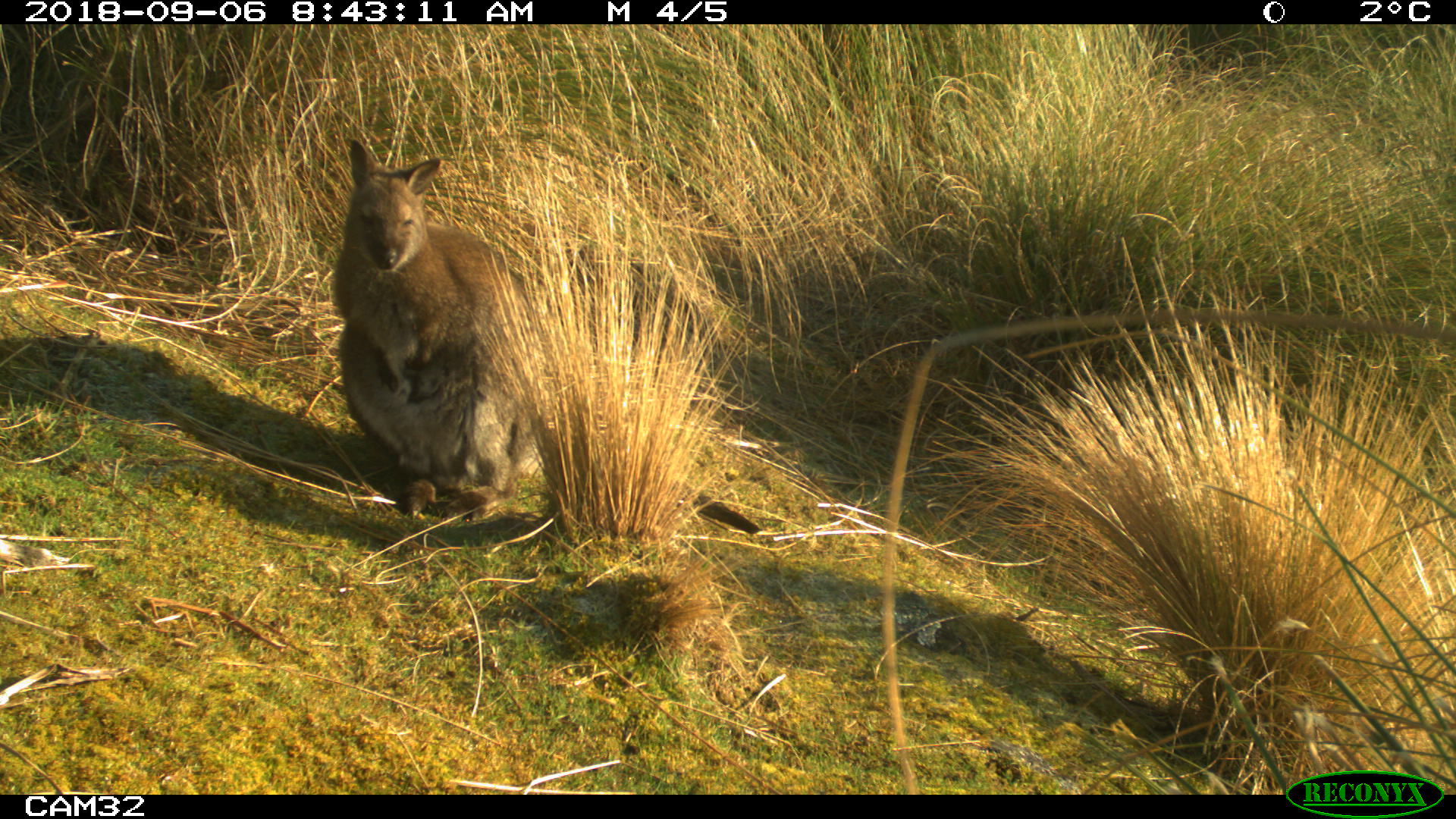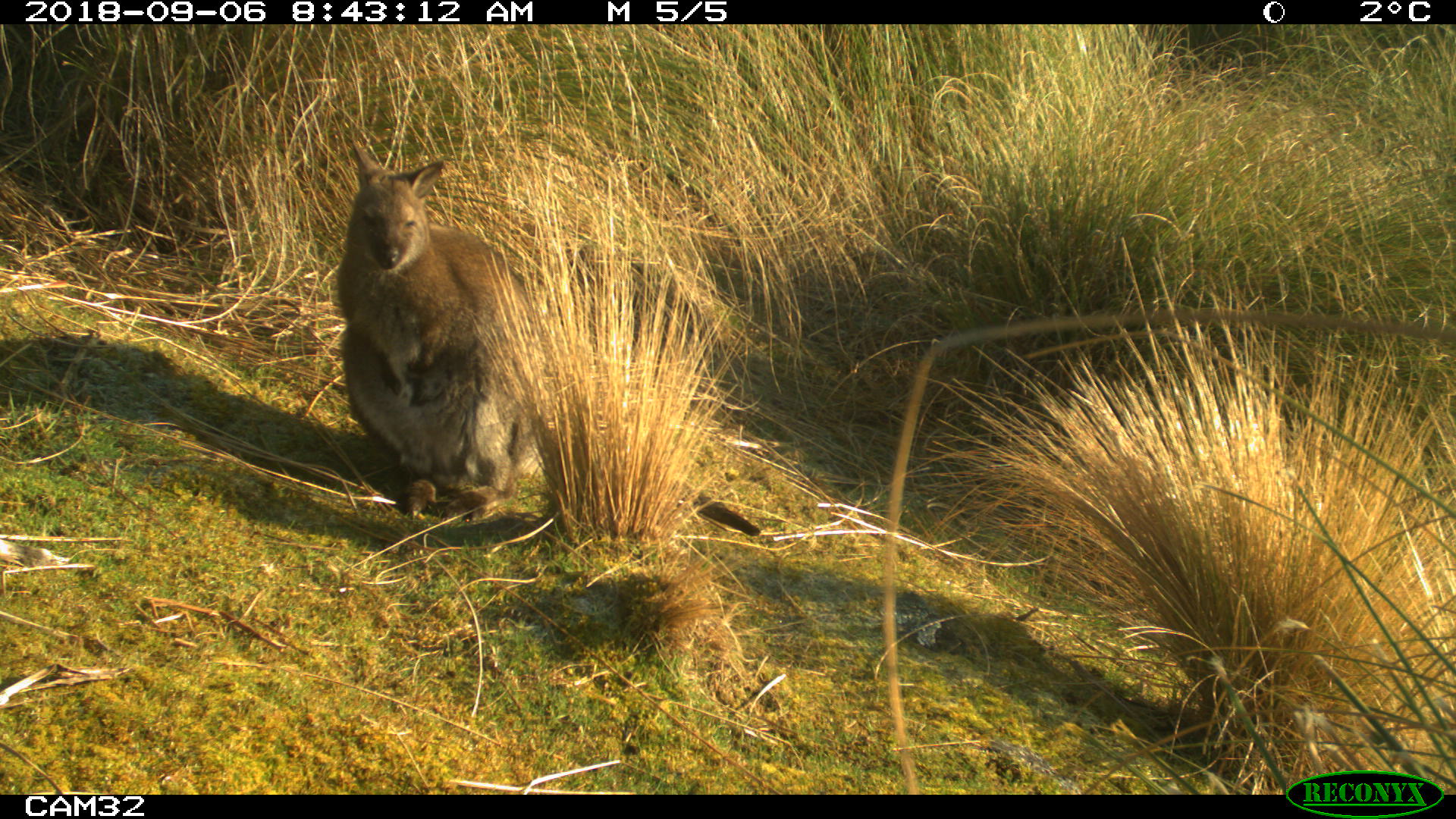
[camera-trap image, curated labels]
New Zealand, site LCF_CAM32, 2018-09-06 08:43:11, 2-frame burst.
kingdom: Animalia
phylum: Chordata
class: Mammalia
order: Diprotodontia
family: Macropodidae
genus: Notamacropus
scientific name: Notamacropus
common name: wallaby